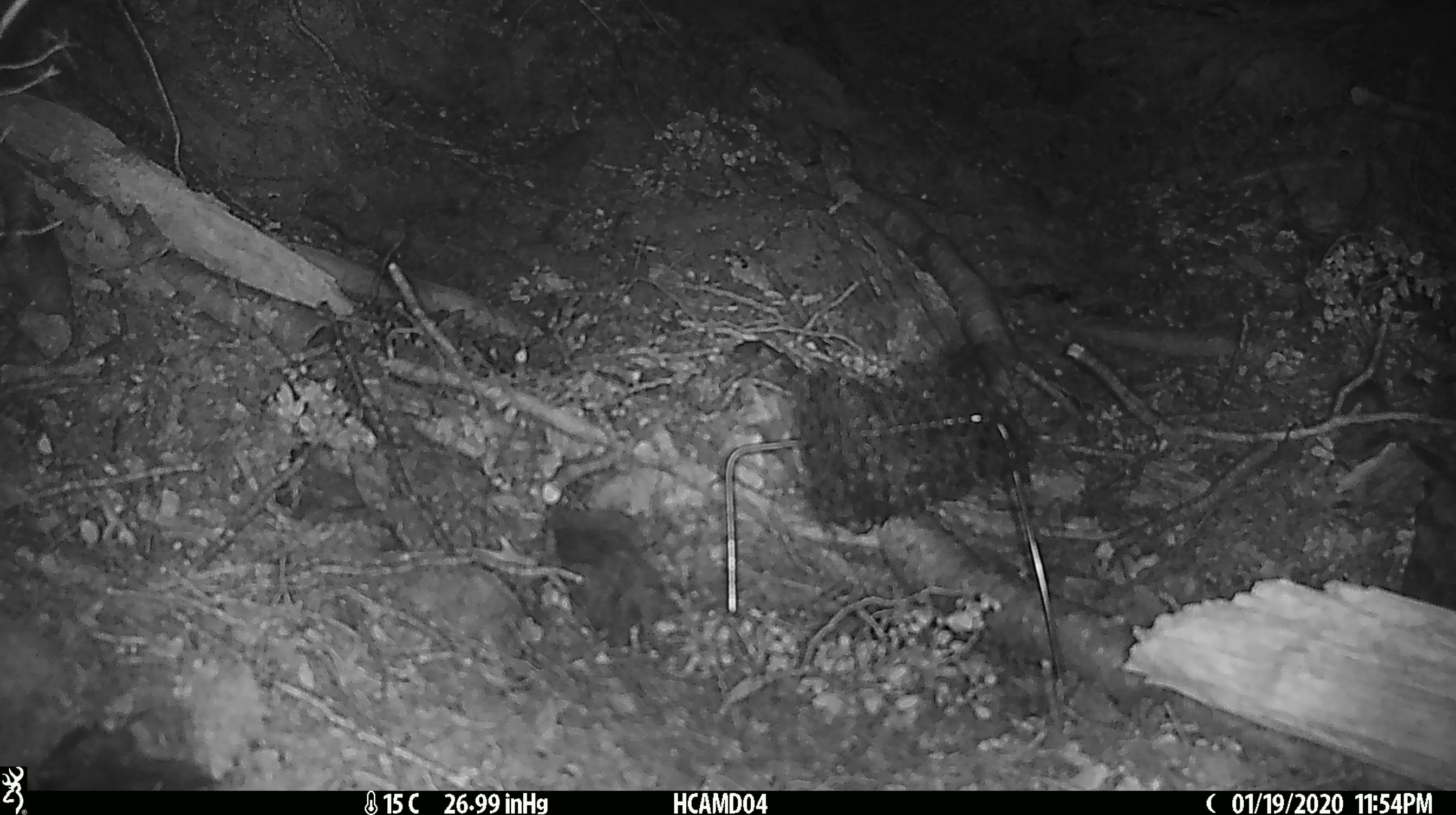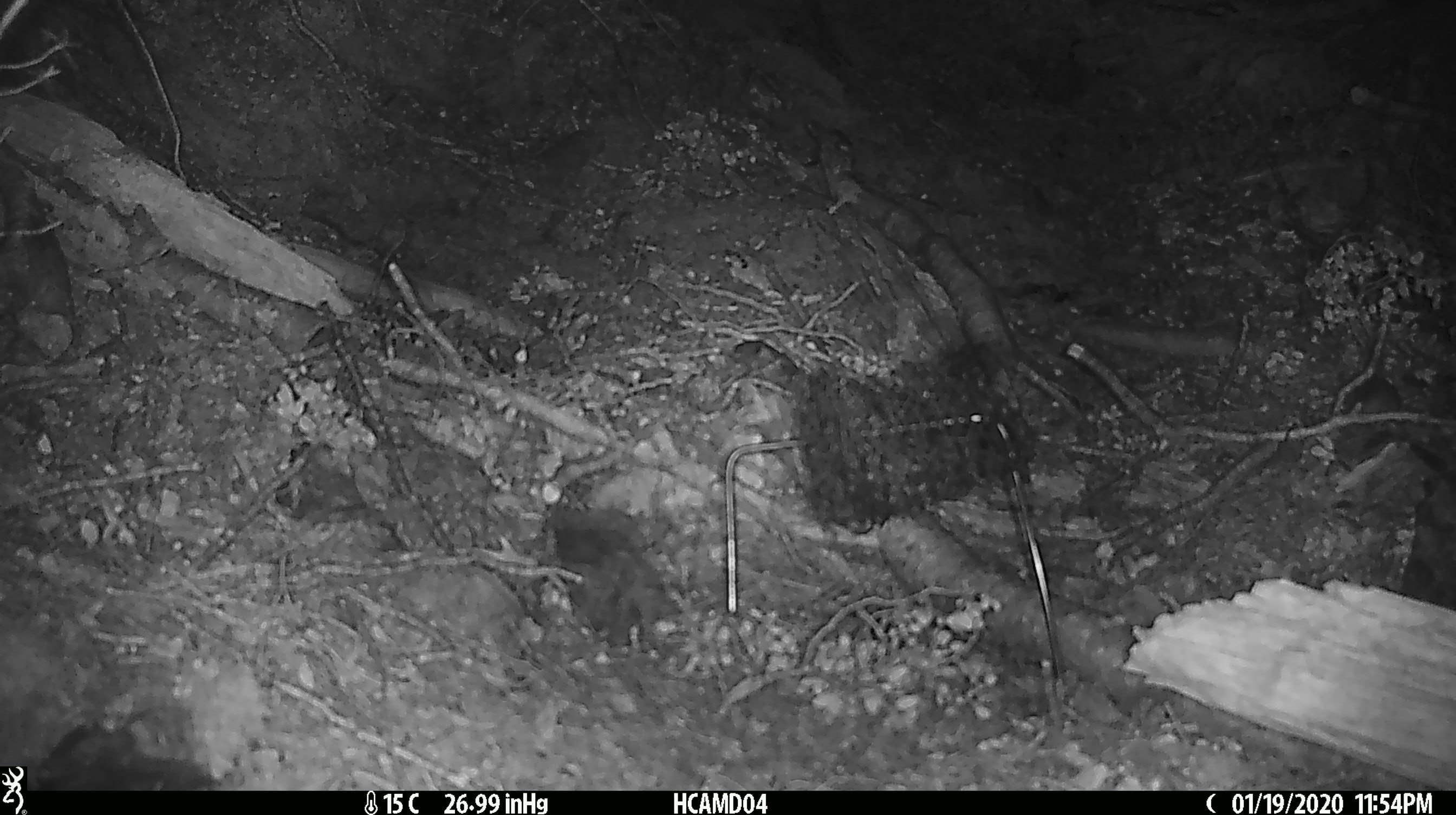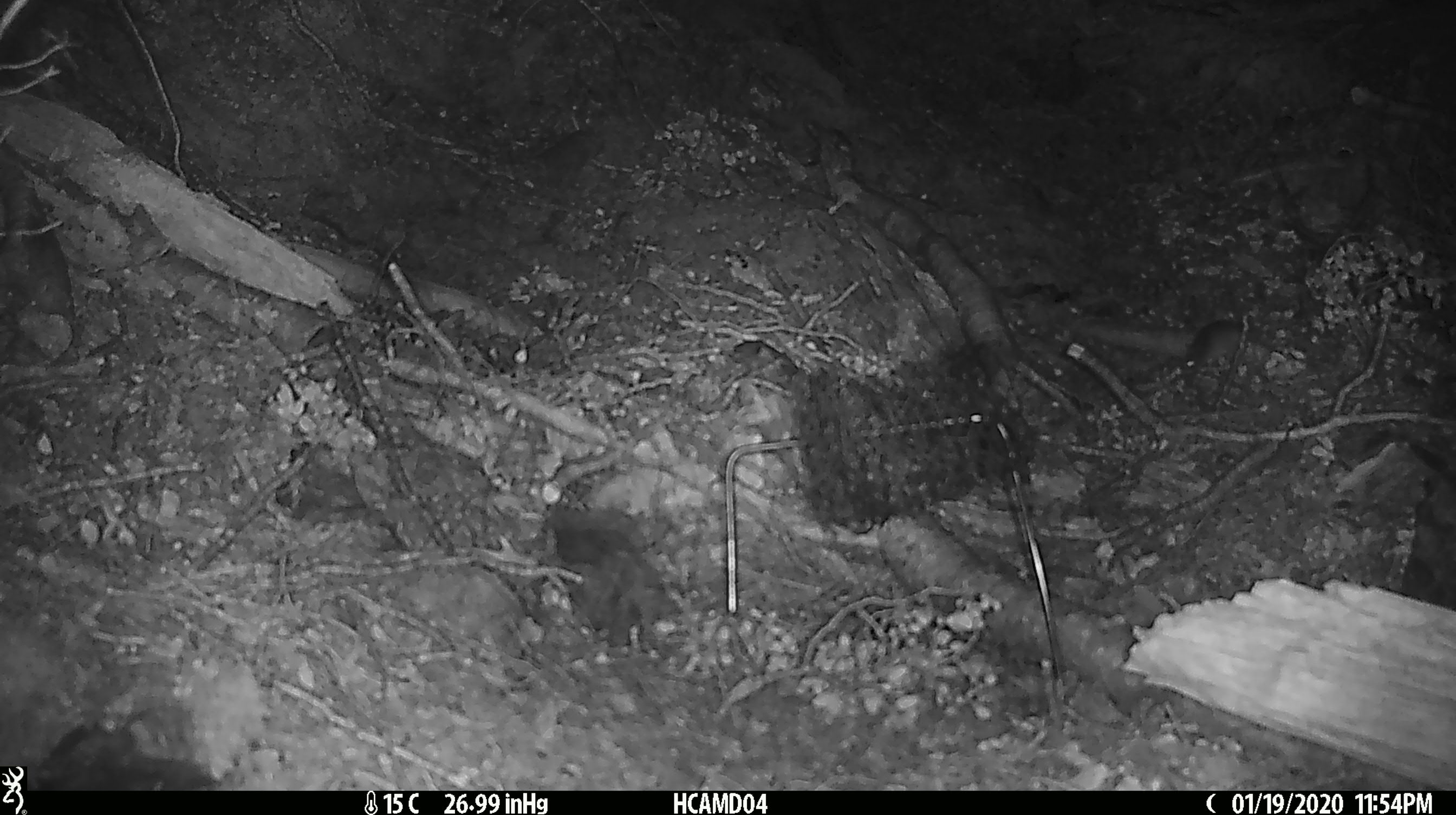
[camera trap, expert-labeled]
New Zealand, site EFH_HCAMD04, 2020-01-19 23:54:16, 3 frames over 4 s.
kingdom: Animalia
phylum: Chordata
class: Mammalia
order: Rodentia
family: Muridae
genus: Mus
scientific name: Mus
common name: mouse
Mouse (Mus).